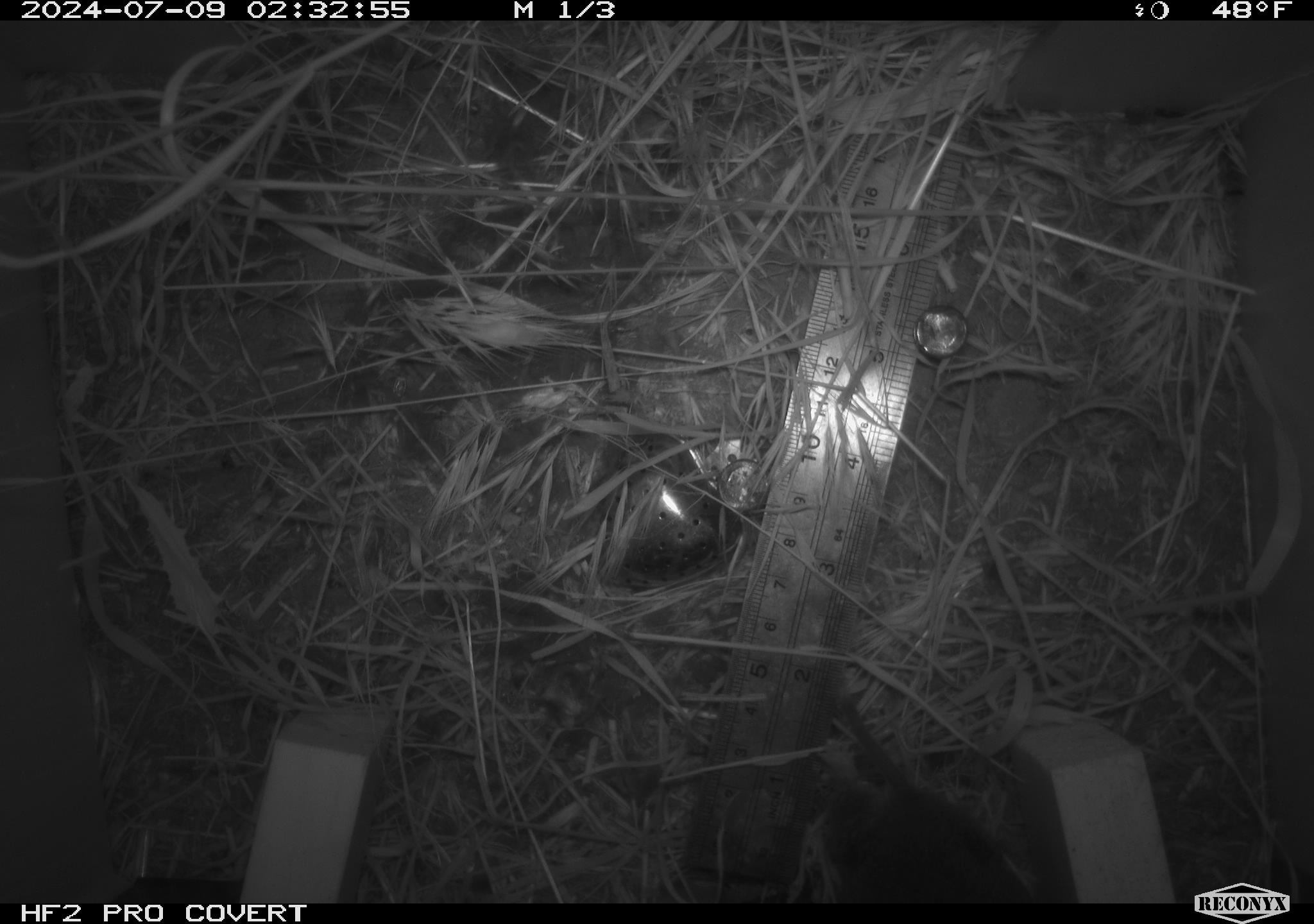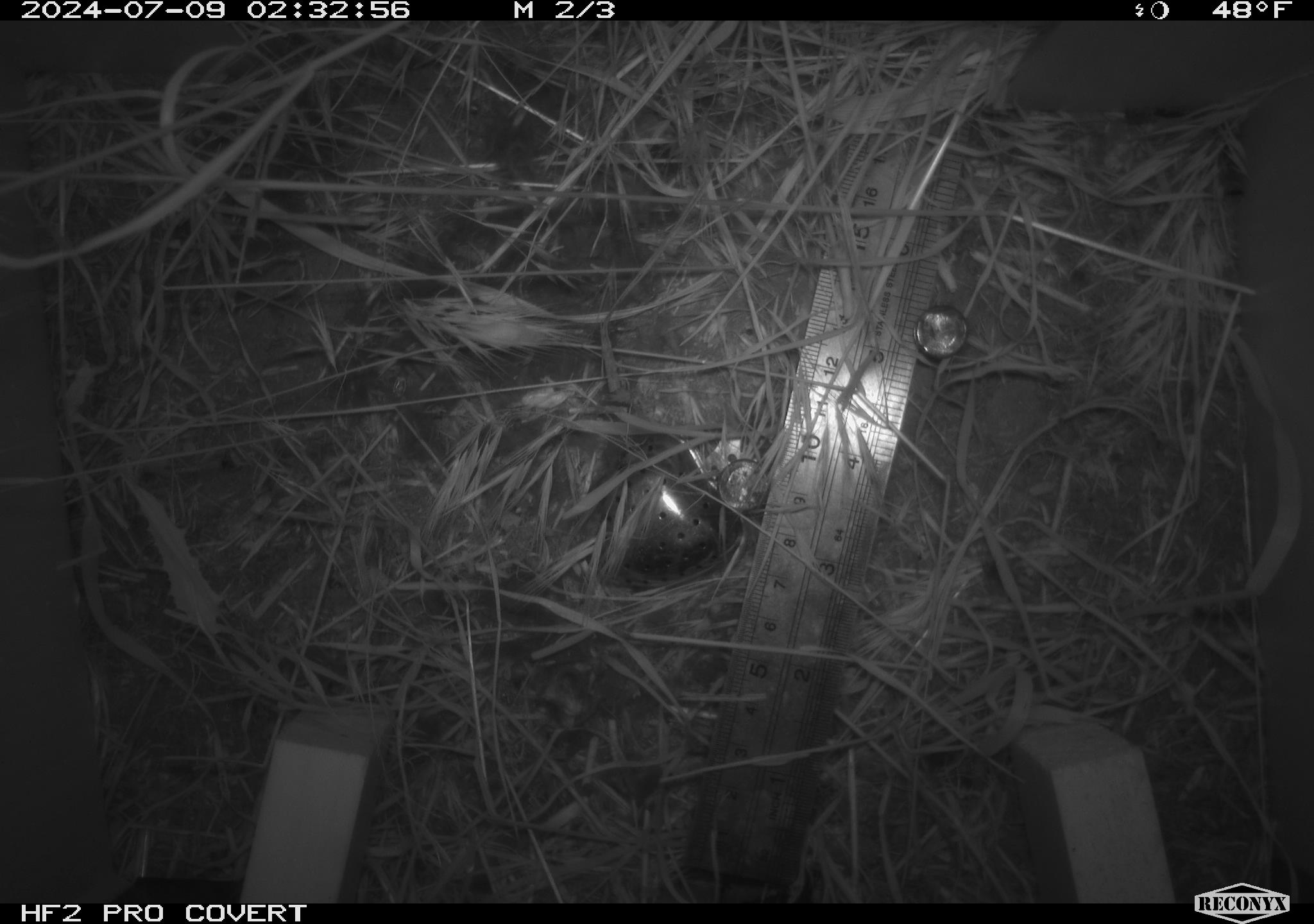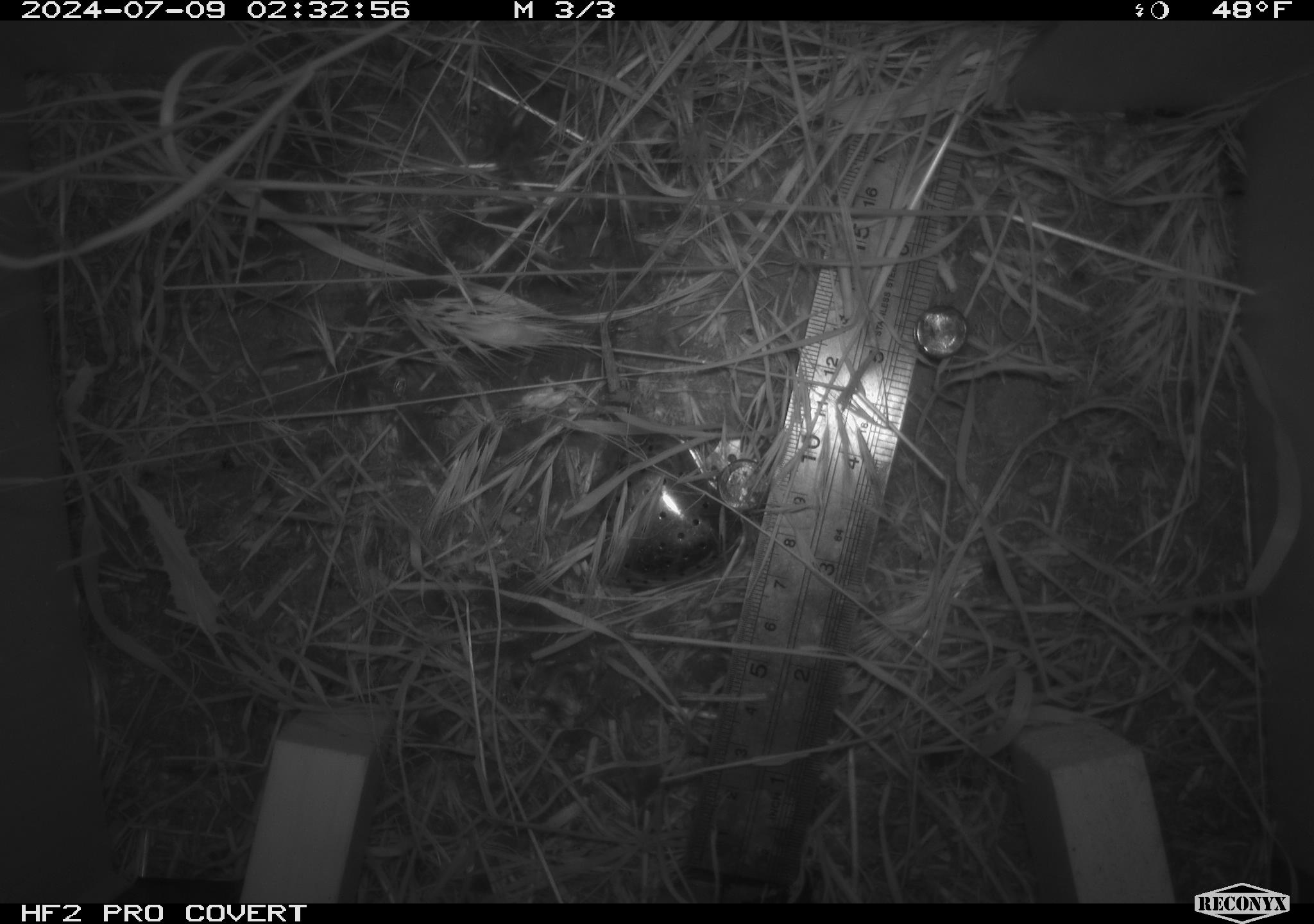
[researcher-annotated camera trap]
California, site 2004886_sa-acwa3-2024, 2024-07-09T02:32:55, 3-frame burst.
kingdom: Animalia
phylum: Chordata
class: Mammalia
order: Rodentia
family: Cricetidae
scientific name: Arvicolinae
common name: voles, lemmings, and muskrats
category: arvicolinae subfamily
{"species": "arvicolinae subfamily (voles, lemmings, and muskrats) (Arvicolinae)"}